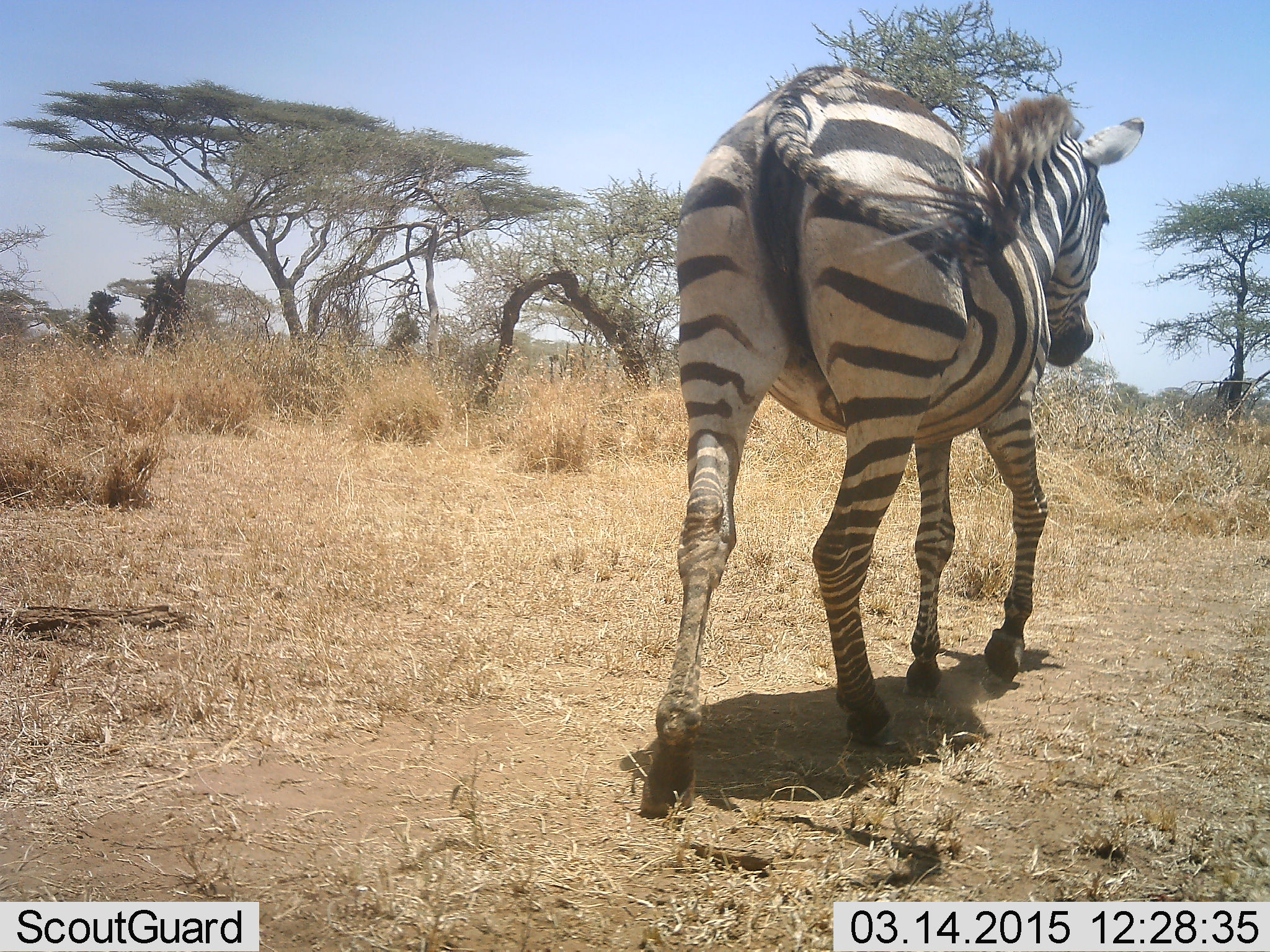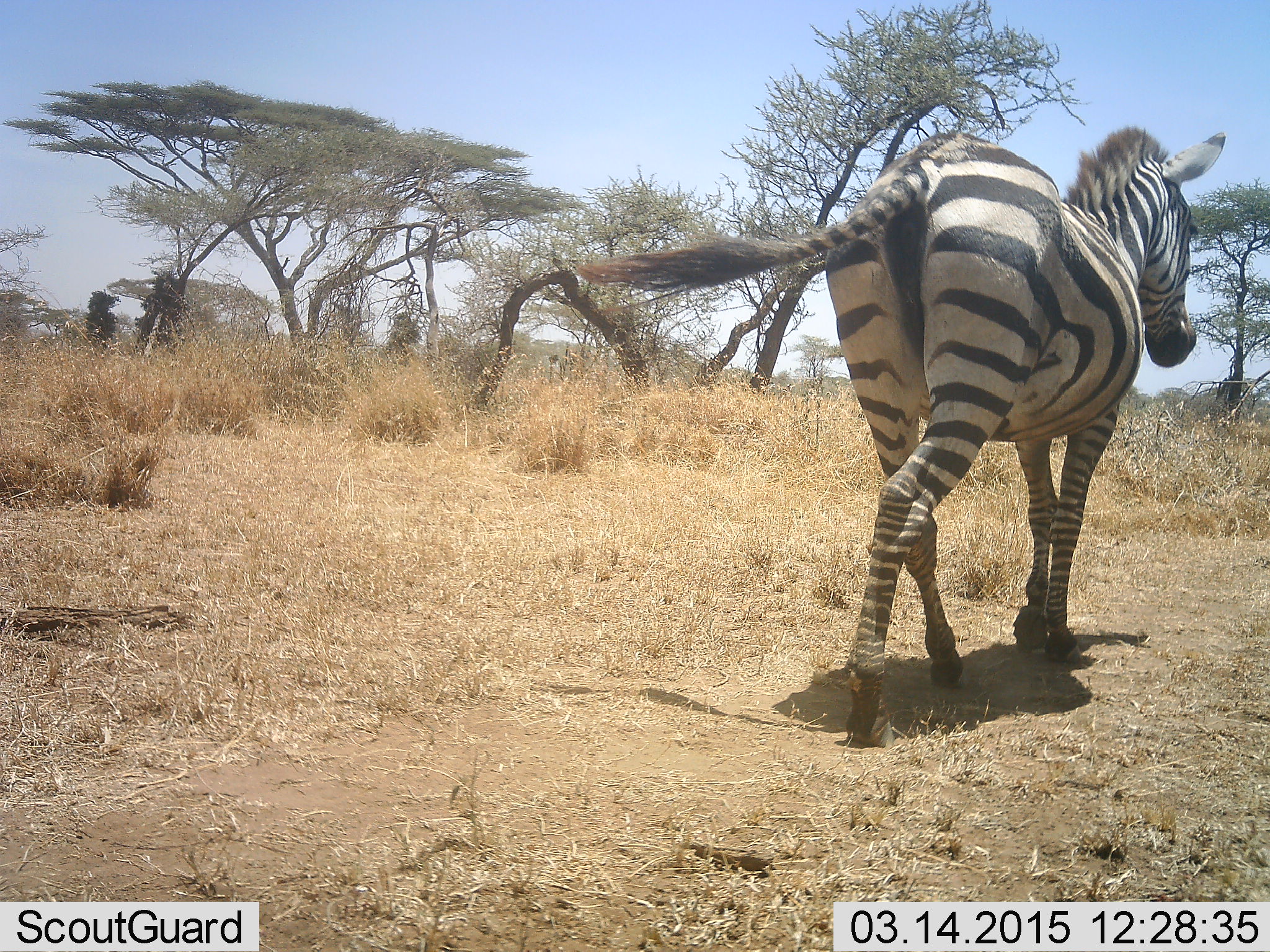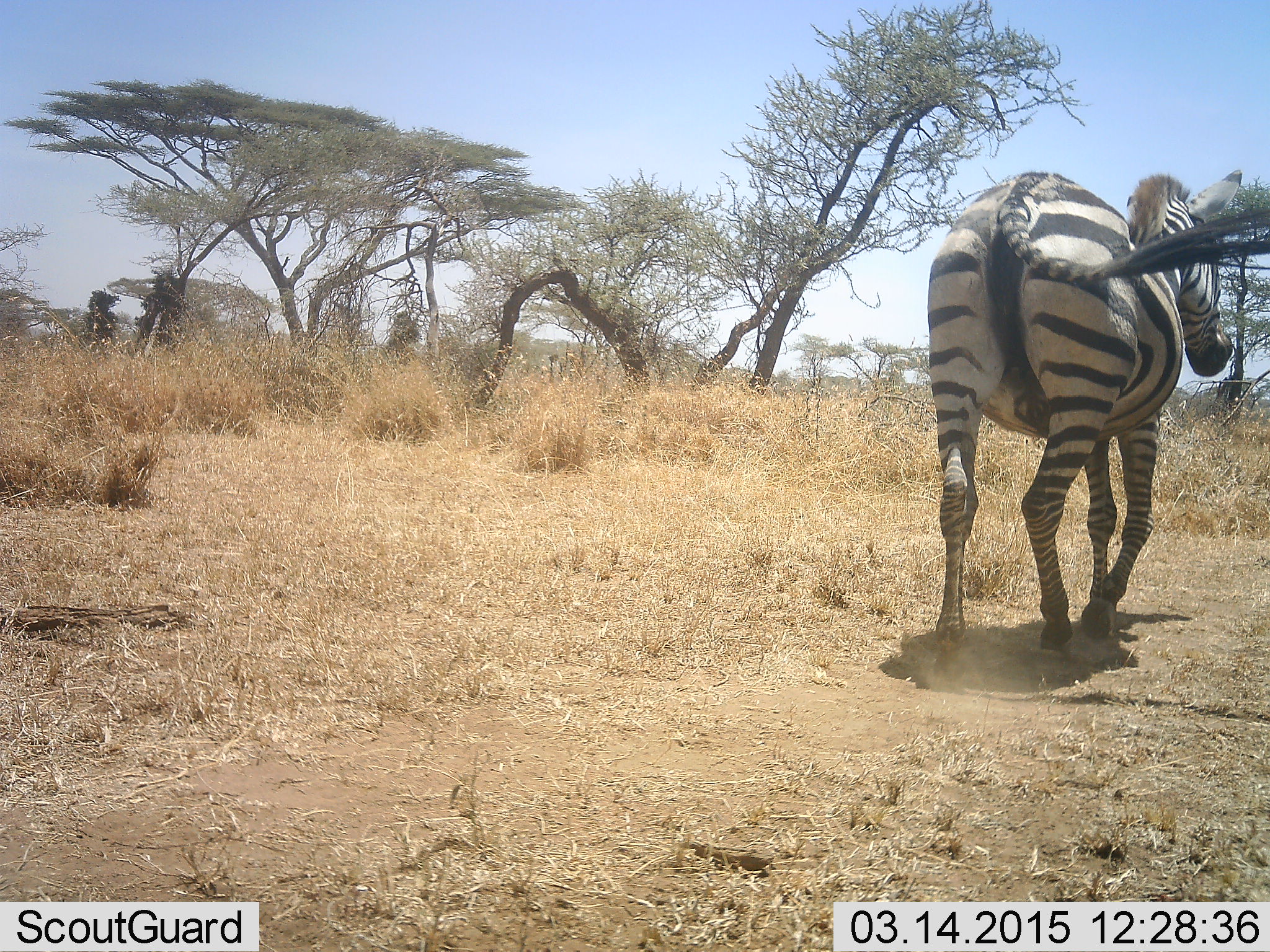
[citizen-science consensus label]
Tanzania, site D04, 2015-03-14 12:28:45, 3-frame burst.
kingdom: Animalia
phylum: Chordata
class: Mammalia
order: Perissodactyla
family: Equidae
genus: Equus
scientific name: Equus quagga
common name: plains zebra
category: zebra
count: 1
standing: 0%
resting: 0%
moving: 100%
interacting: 0%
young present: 0%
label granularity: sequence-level